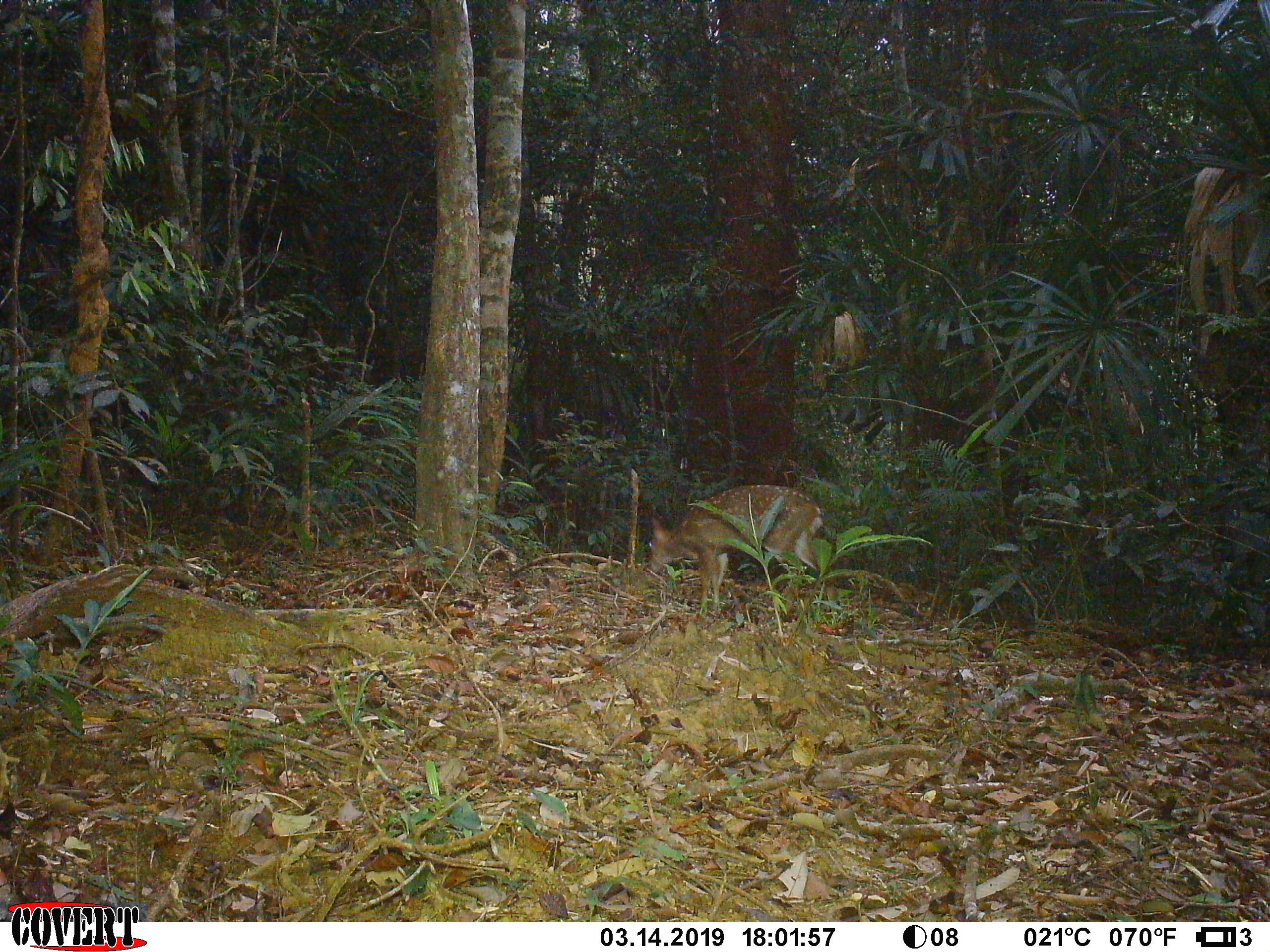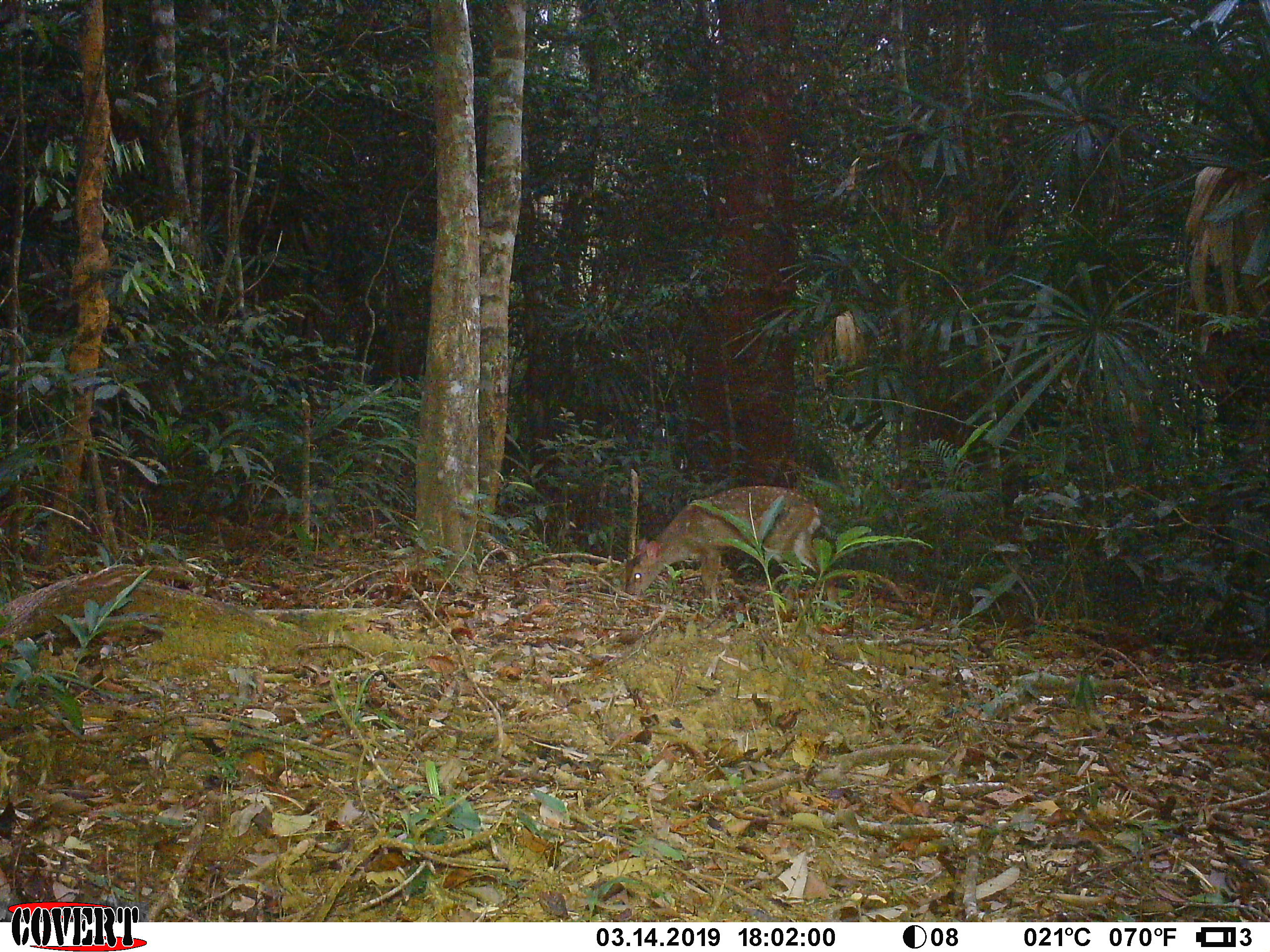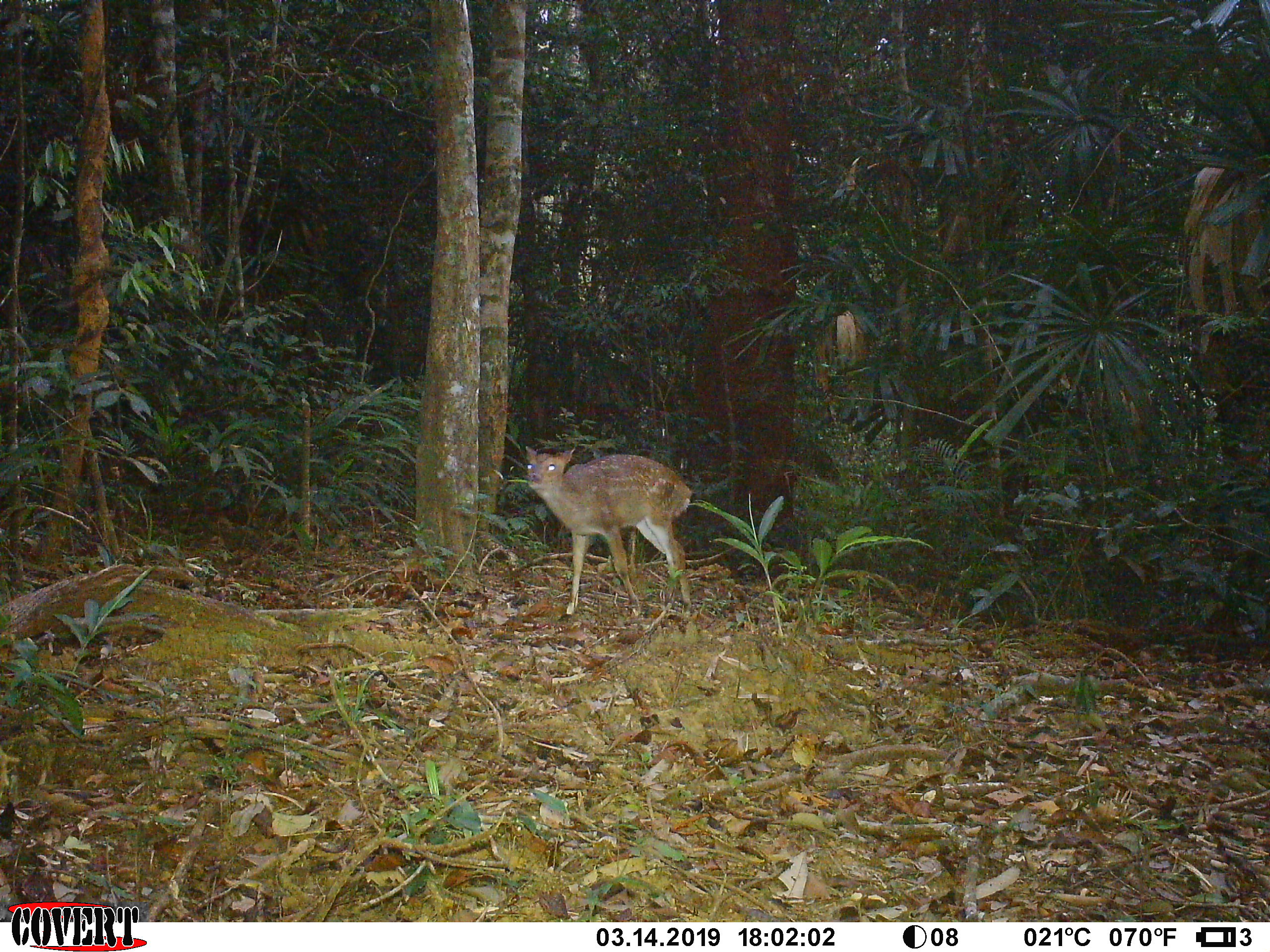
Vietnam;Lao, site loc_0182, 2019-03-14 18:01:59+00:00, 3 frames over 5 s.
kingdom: Animalia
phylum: Chordata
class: Mammalia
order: Artiodactyla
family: Cervidae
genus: Muntiacus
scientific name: Muntiacus vuquangensis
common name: large-antlered muntjac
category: large antlered muntjac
Large antlered muntjac (large-antlered muntjac) (Muntiacus vuquangensis). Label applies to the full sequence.